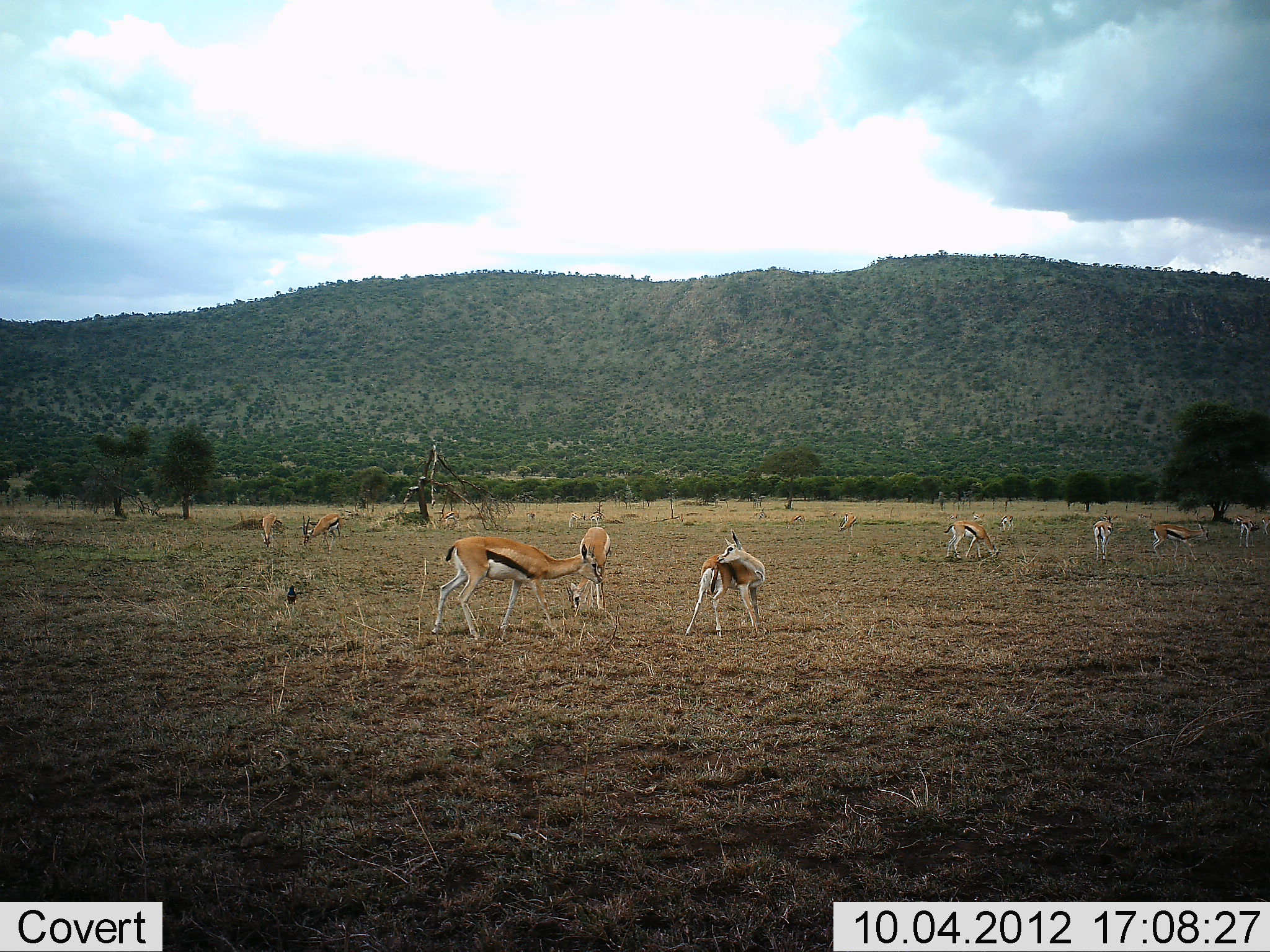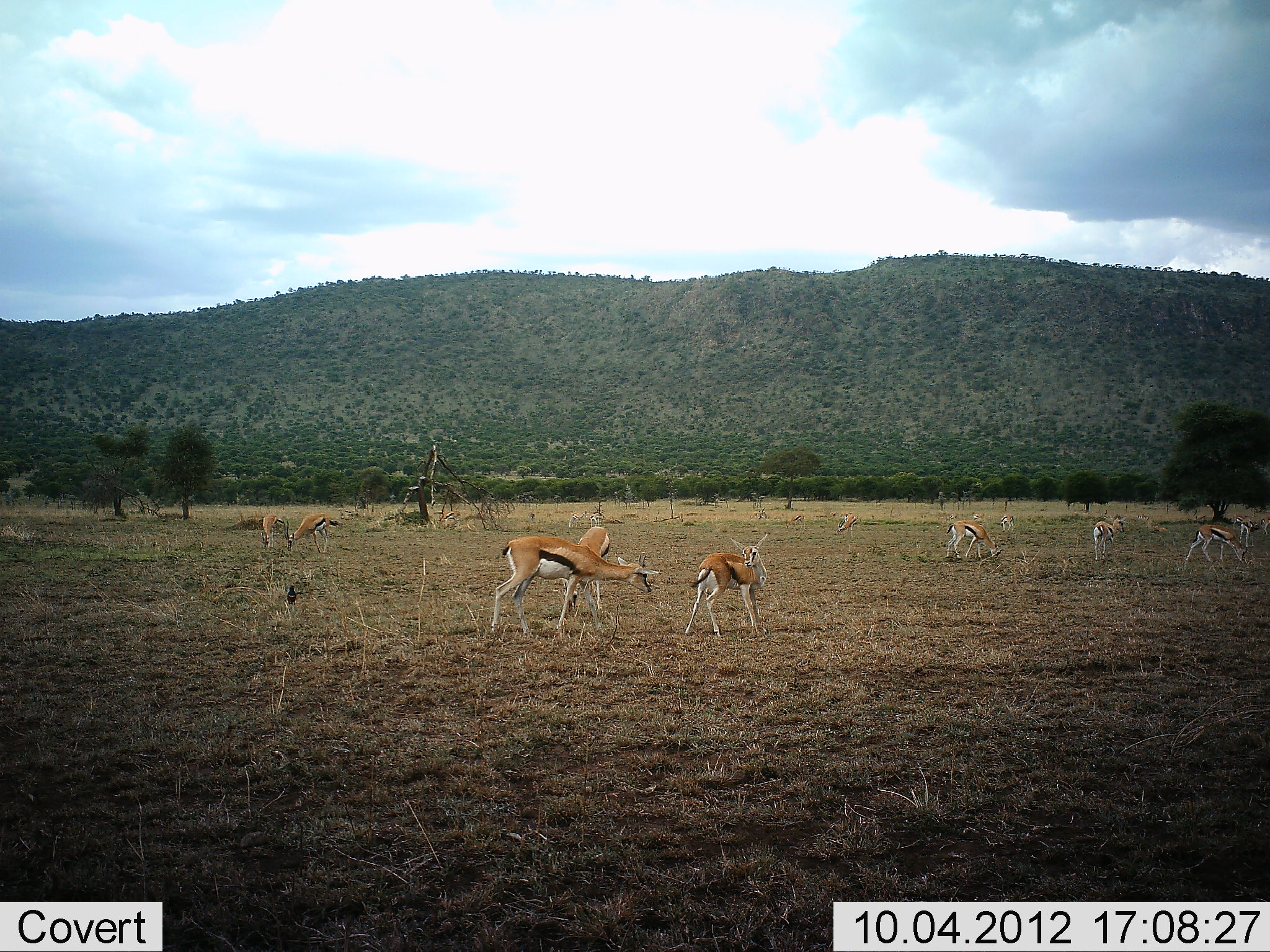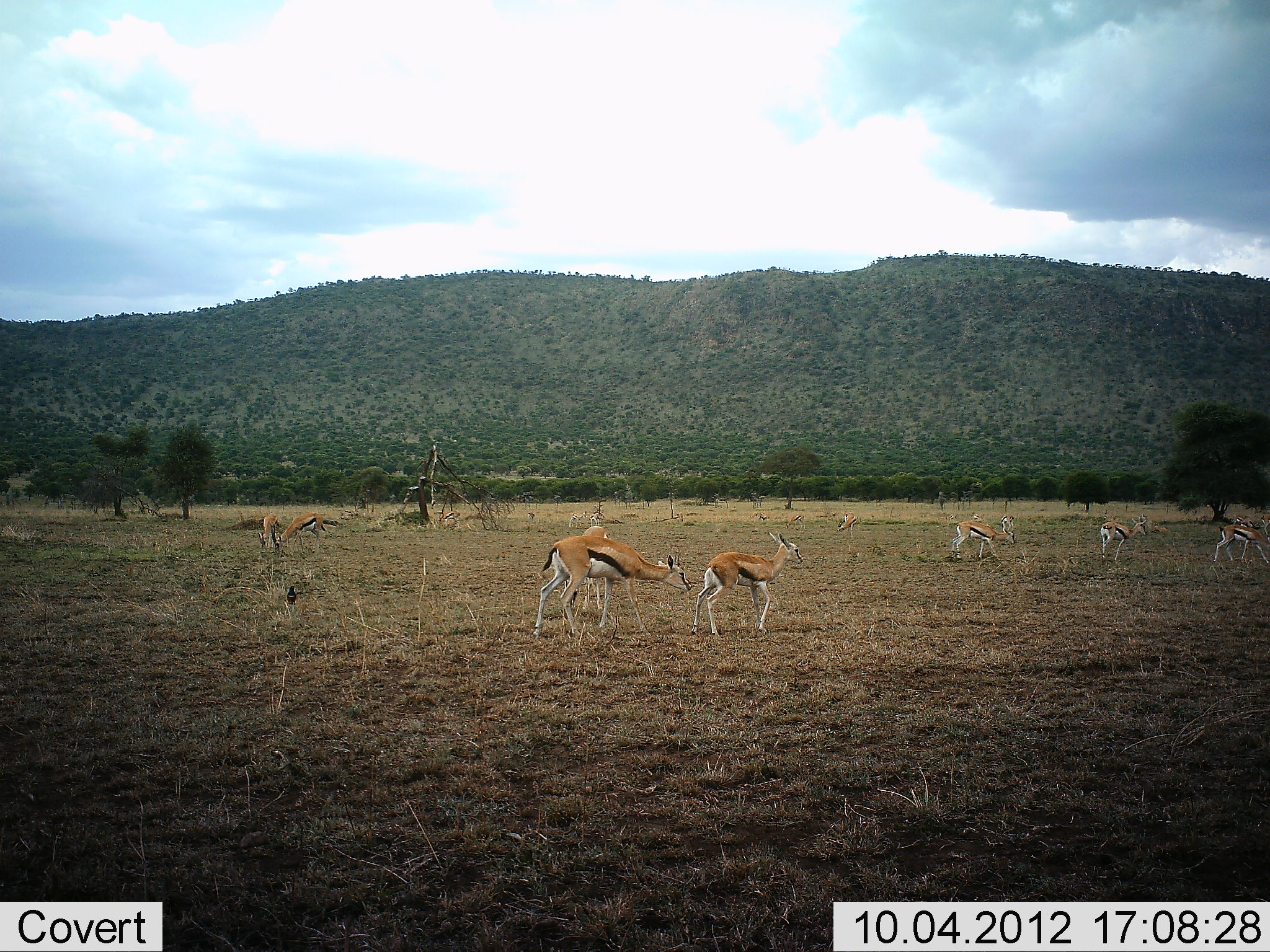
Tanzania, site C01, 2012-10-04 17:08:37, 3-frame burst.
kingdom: Animalia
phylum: Chordata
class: Mammalia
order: Artiodactyla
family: Bovidae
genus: Eudorcas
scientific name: Eudorcas thomsonii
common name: thomson's gazelle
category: gazellethomsons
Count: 10.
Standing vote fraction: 80%.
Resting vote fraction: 0%.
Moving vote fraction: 100%.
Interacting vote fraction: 10%.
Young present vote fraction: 10%.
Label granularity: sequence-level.